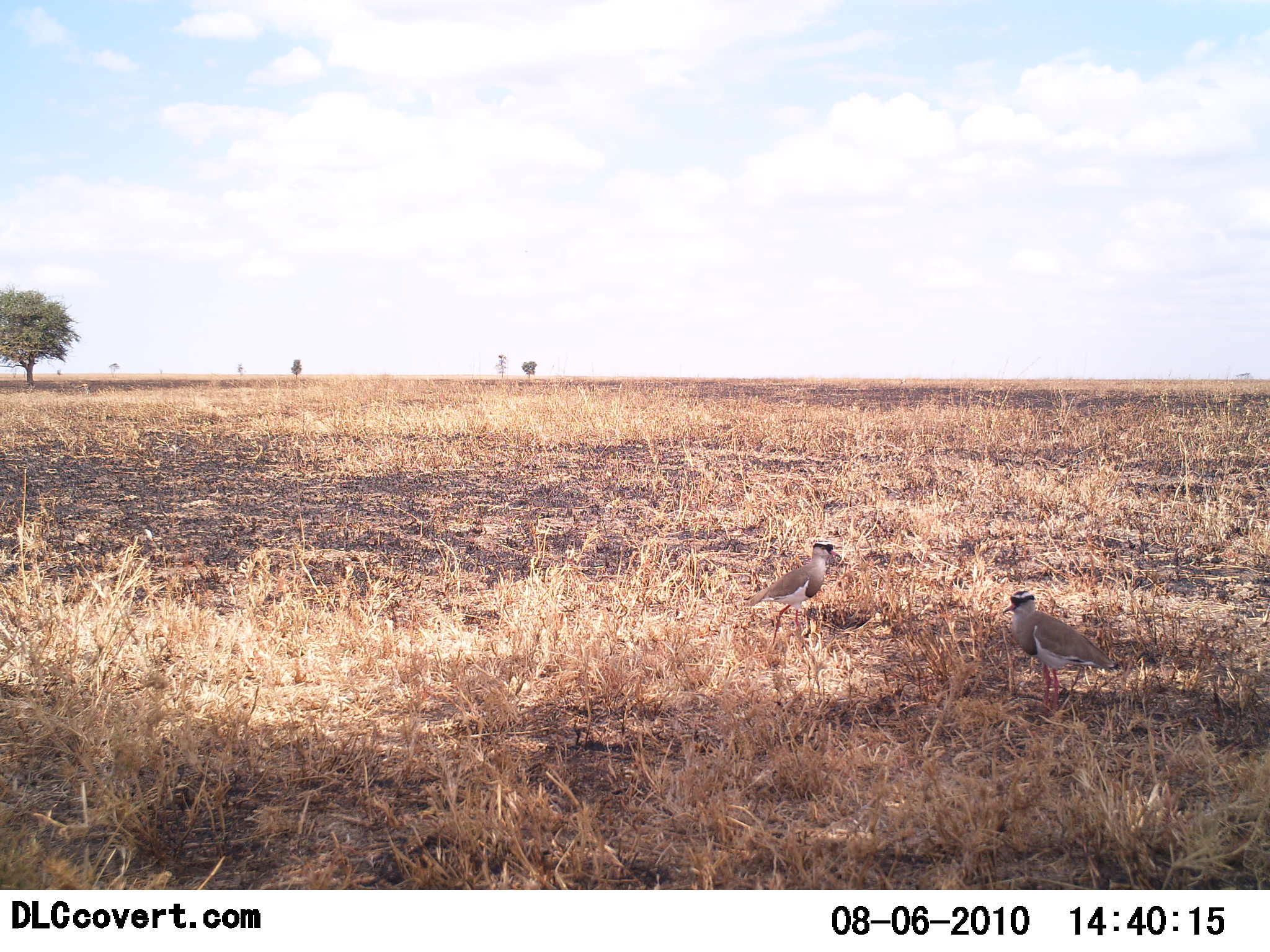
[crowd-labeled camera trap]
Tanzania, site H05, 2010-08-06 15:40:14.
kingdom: Animalia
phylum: Chordata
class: Aves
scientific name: Aves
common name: bird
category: otherbird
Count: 2.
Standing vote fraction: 82%.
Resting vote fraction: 12%.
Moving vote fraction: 0%.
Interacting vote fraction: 0%.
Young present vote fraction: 0%.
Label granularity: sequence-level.